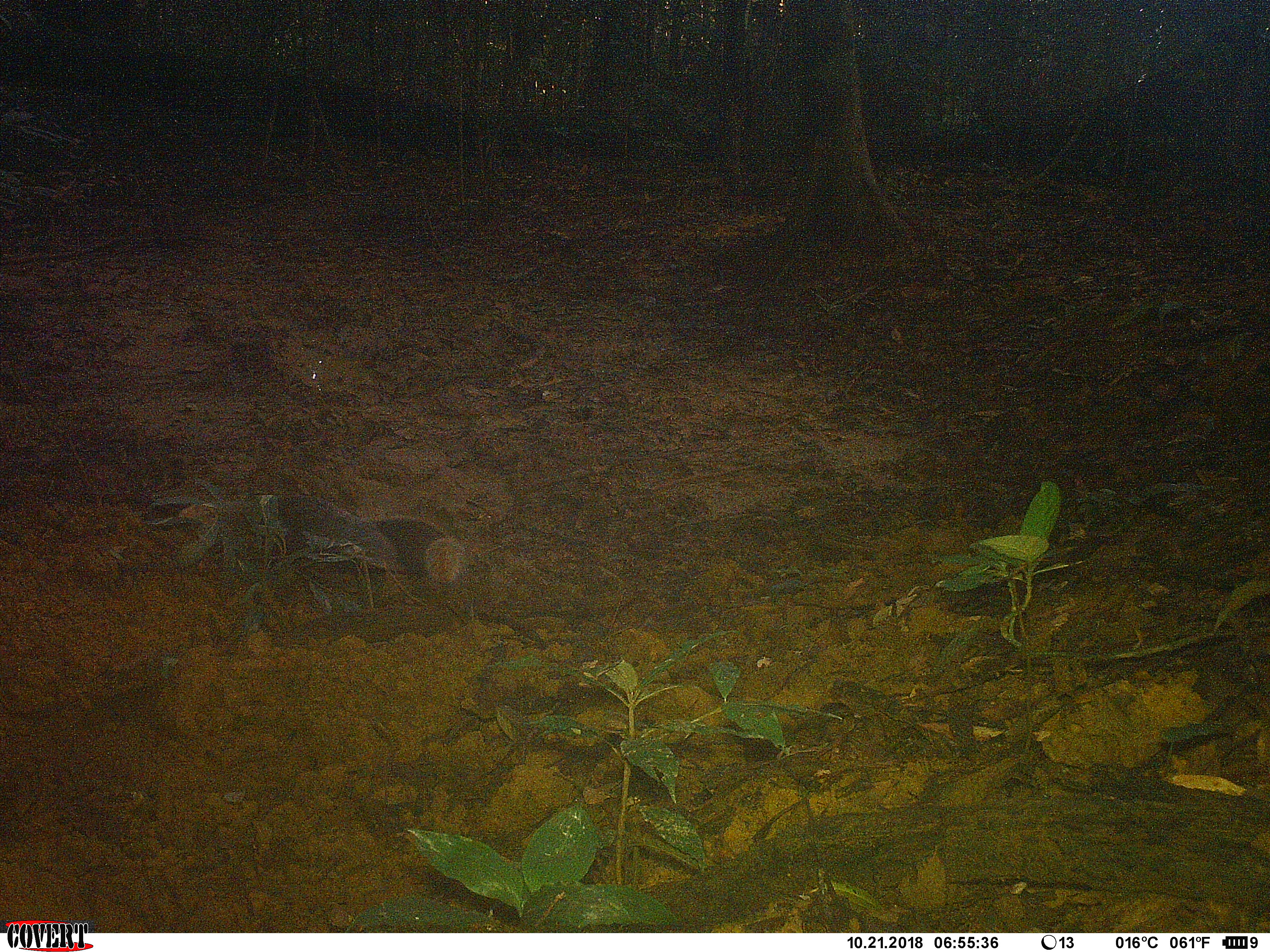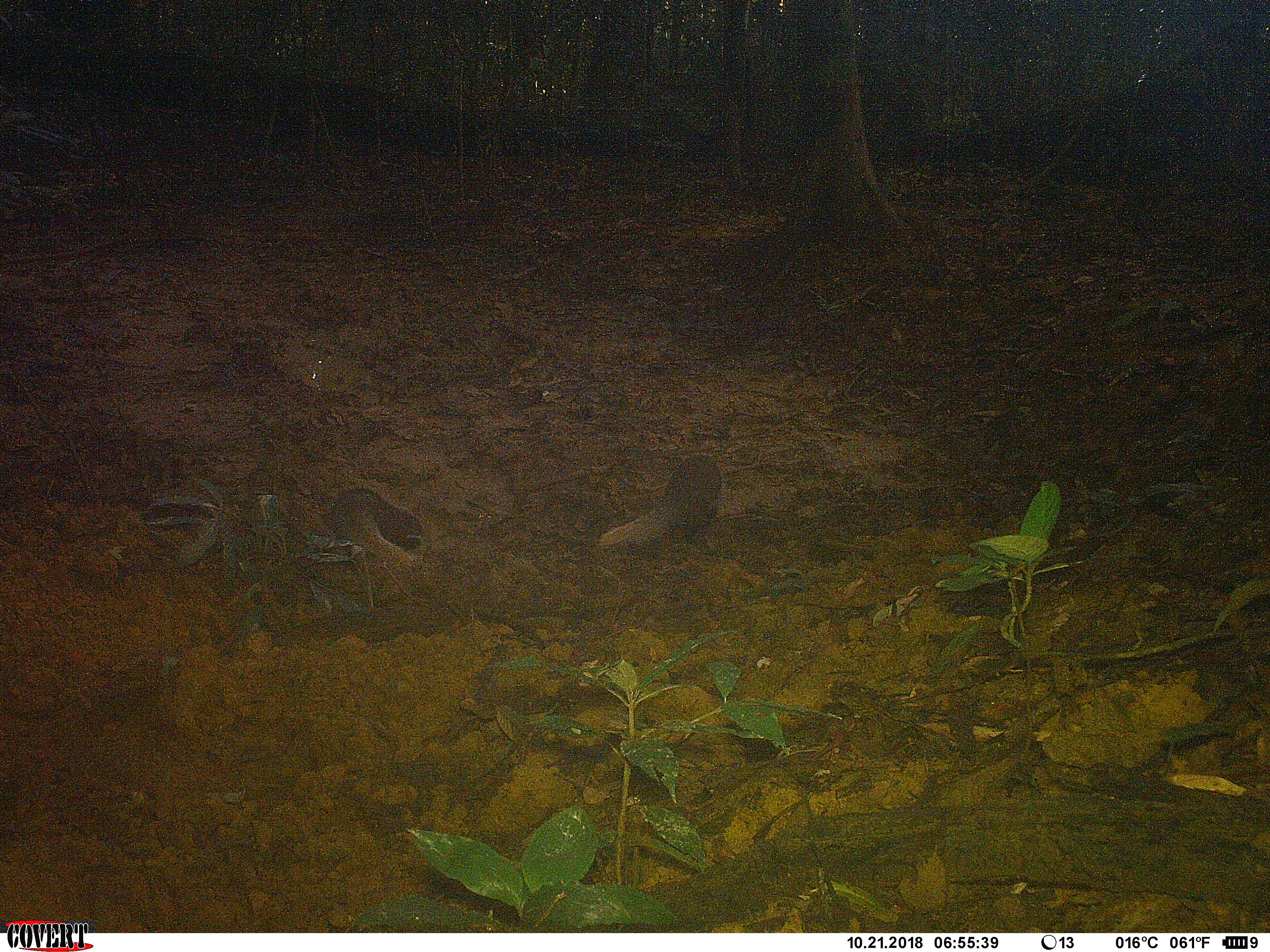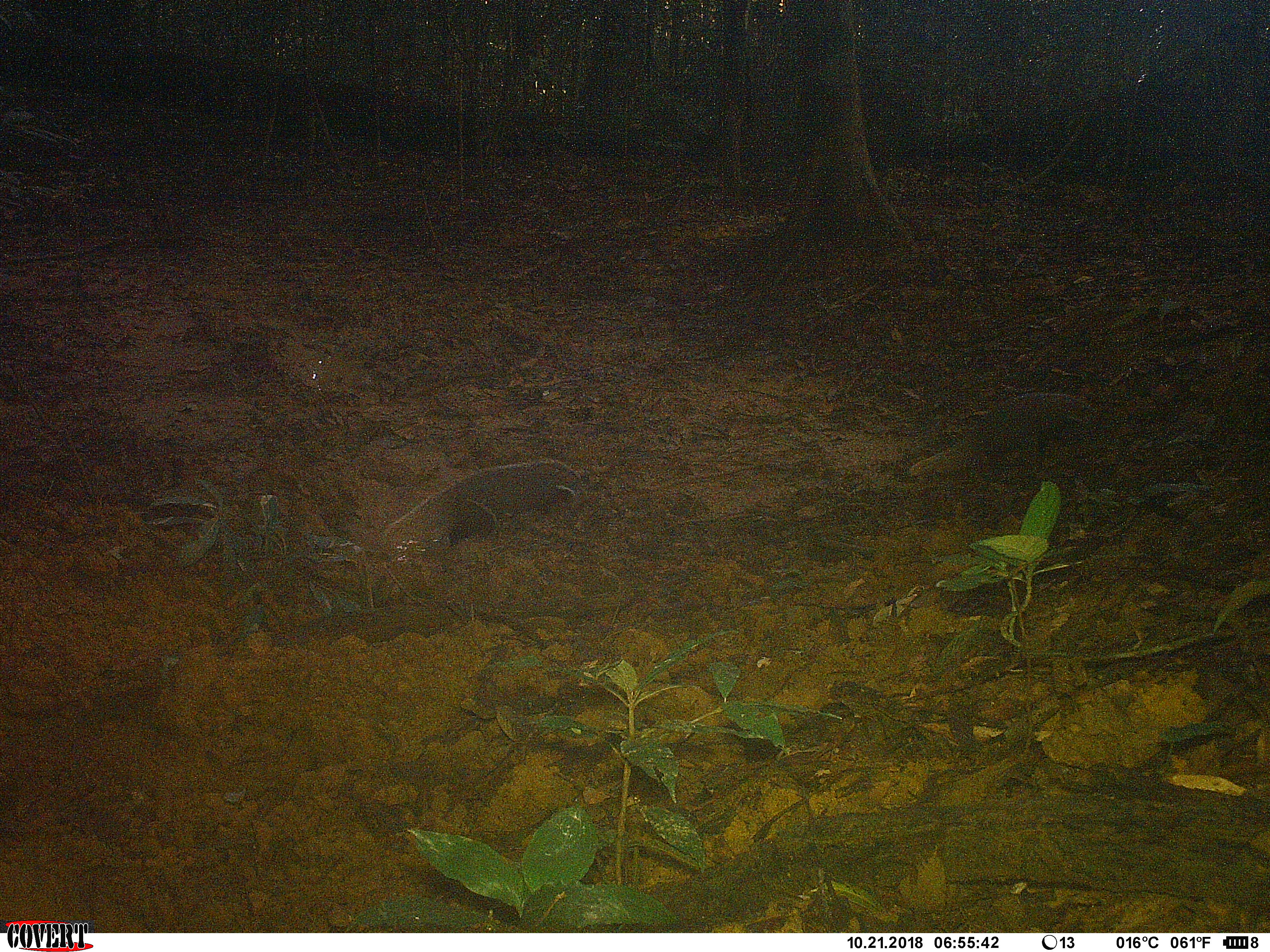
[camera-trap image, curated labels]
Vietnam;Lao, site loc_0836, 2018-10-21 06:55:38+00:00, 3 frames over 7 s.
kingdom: Animalia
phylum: Chordata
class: Mammalia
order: Carnivora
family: Herpestidae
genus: Urva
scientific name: Urva urva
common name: crab-eating mongoose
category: crab eating mongoose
Crab eating mongoose (crab-eating mongoose) (Urva urva). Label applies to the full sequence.